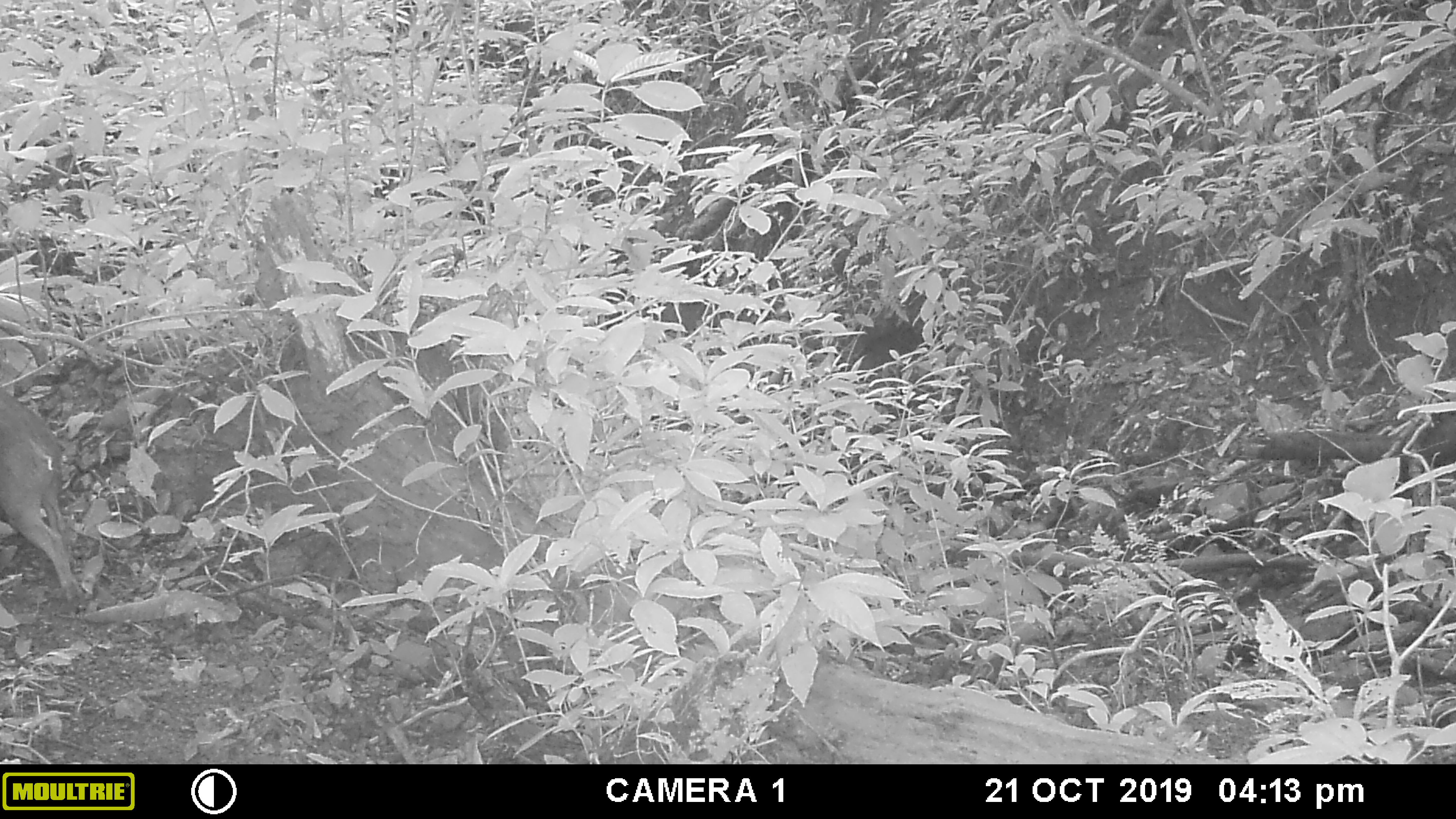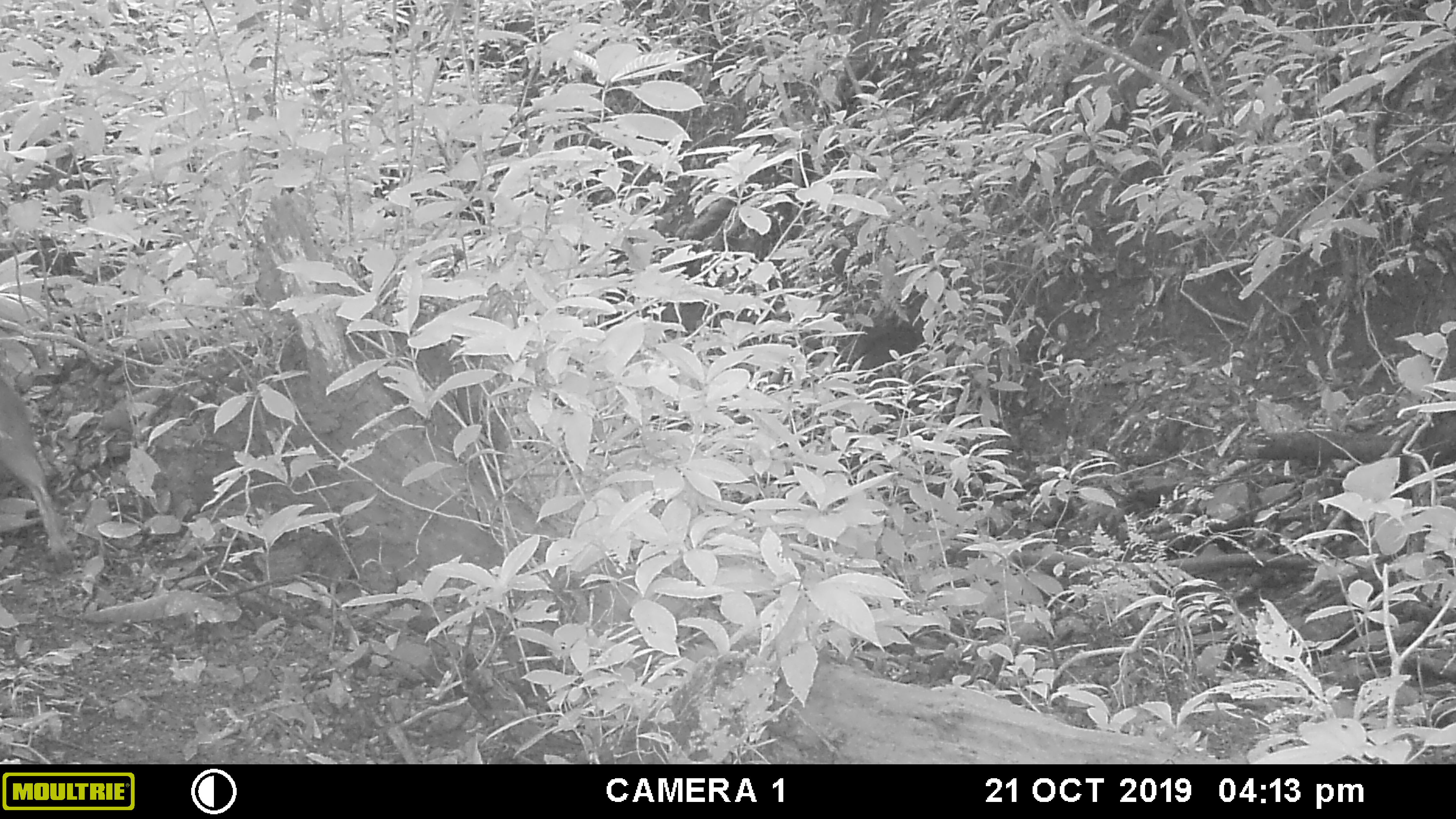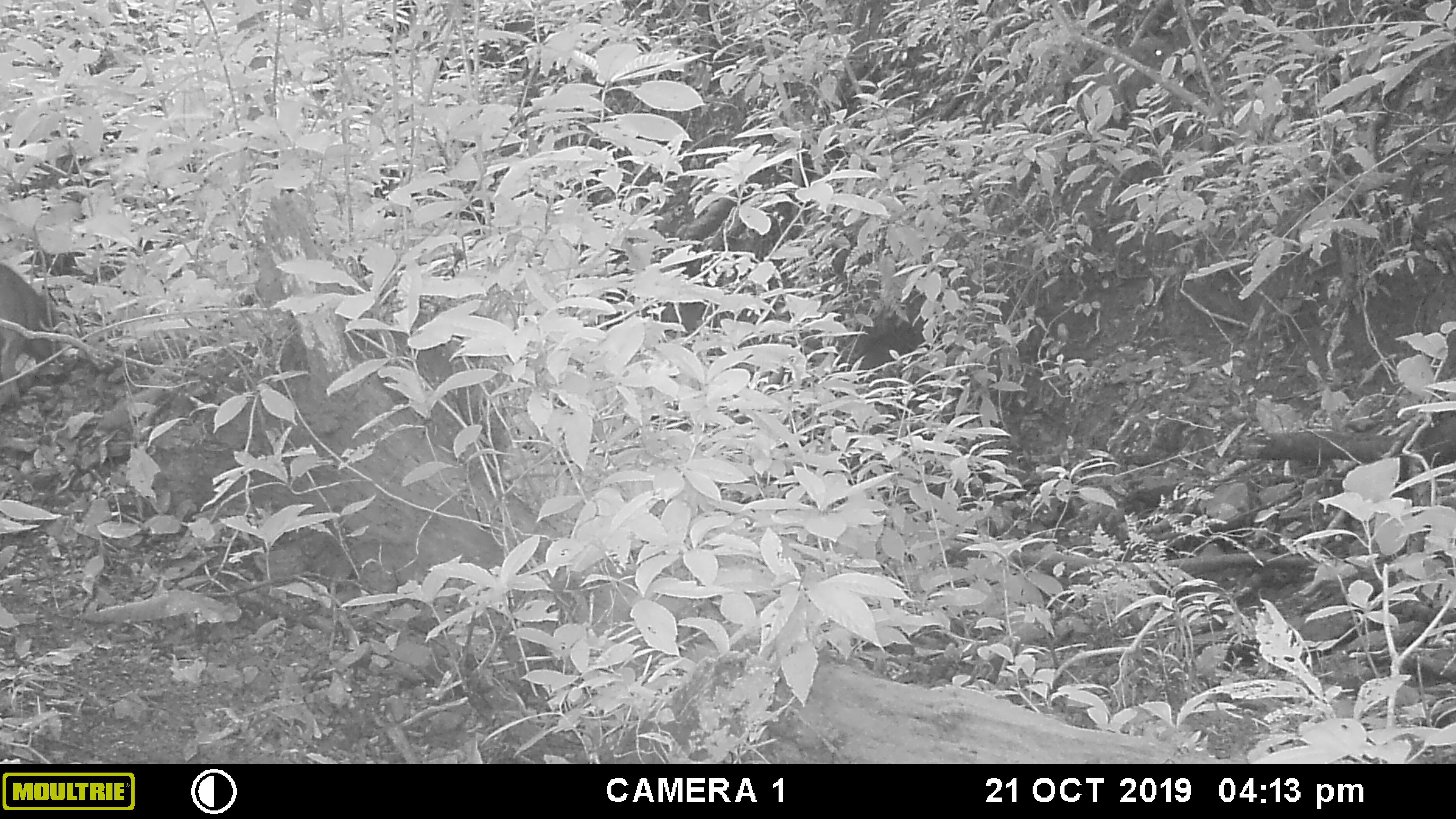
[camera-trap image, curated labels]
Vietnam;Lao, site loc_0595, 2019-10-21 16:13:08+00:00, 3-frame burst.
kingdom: Animalia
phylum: Chordata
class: Mammalia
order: Artiodactyla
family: Suidae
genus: Sus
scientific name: Sus scrofa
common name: eurasian wild pig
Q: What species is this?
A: Eurasian wild pig (Sus scrofa).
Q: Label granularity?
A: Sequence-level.